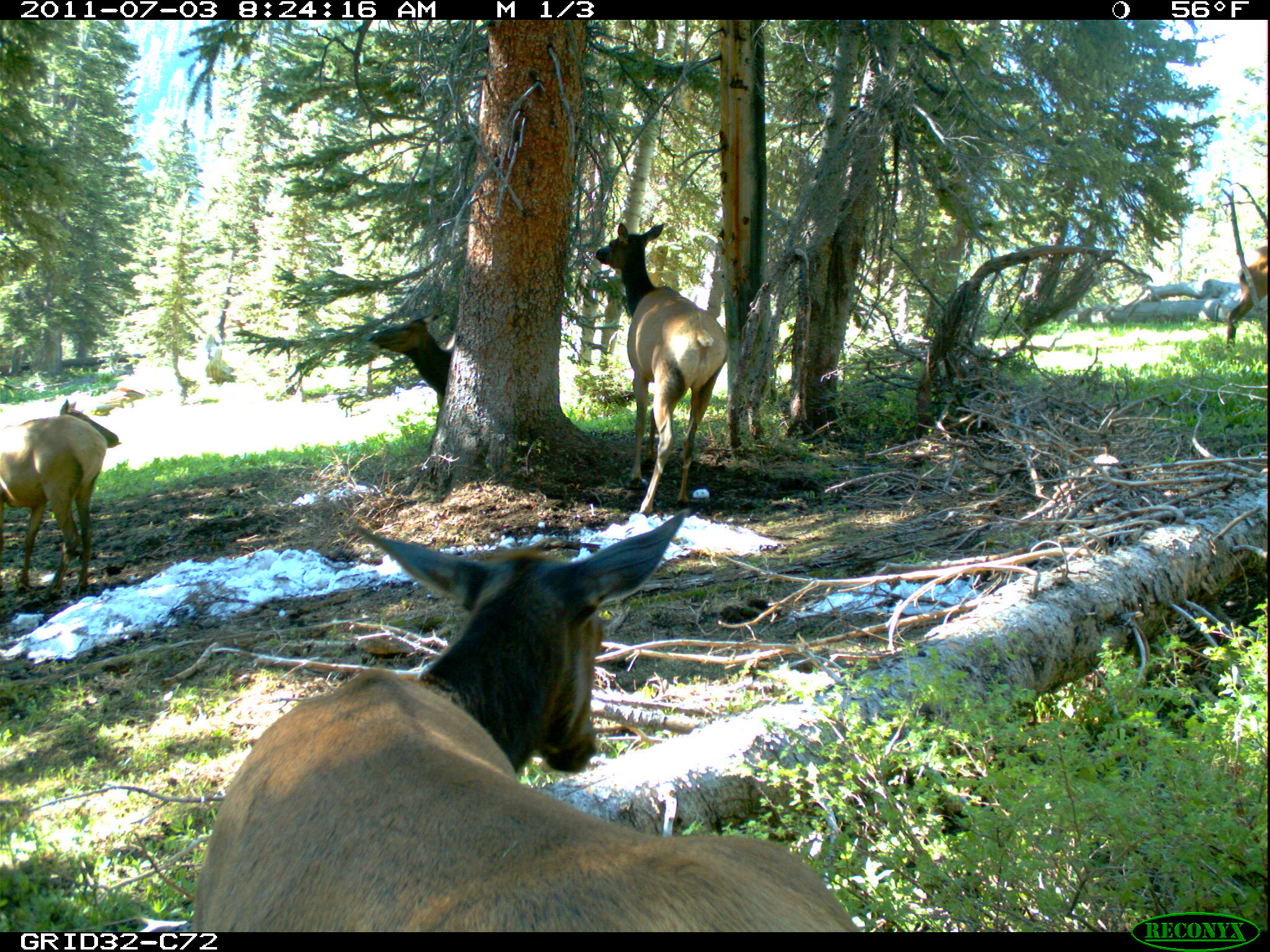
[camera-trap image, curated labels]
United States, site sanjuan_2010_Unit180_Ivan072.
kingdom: Animalia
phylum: Chordata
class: Mammalia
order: Artiodactyla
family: Cervidae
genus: Cervus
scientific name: Cervus elaphus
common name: red deer